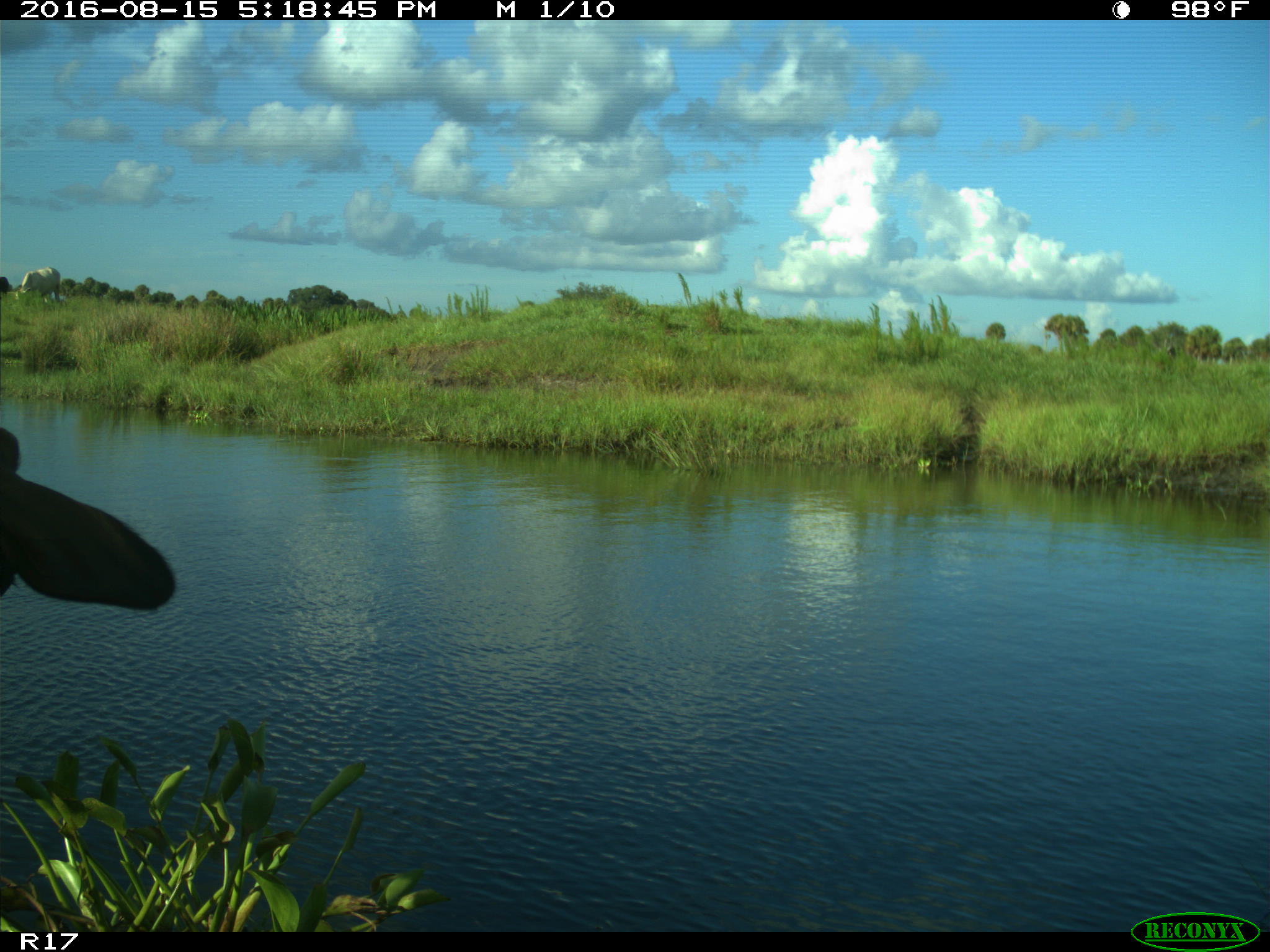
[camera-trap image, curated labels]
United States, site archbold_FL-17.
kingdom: Animalia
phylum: Chordata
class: Mammalia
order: Artiodactyla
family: Bovidae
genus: Bos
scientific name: Bos taurus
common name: domestic cow